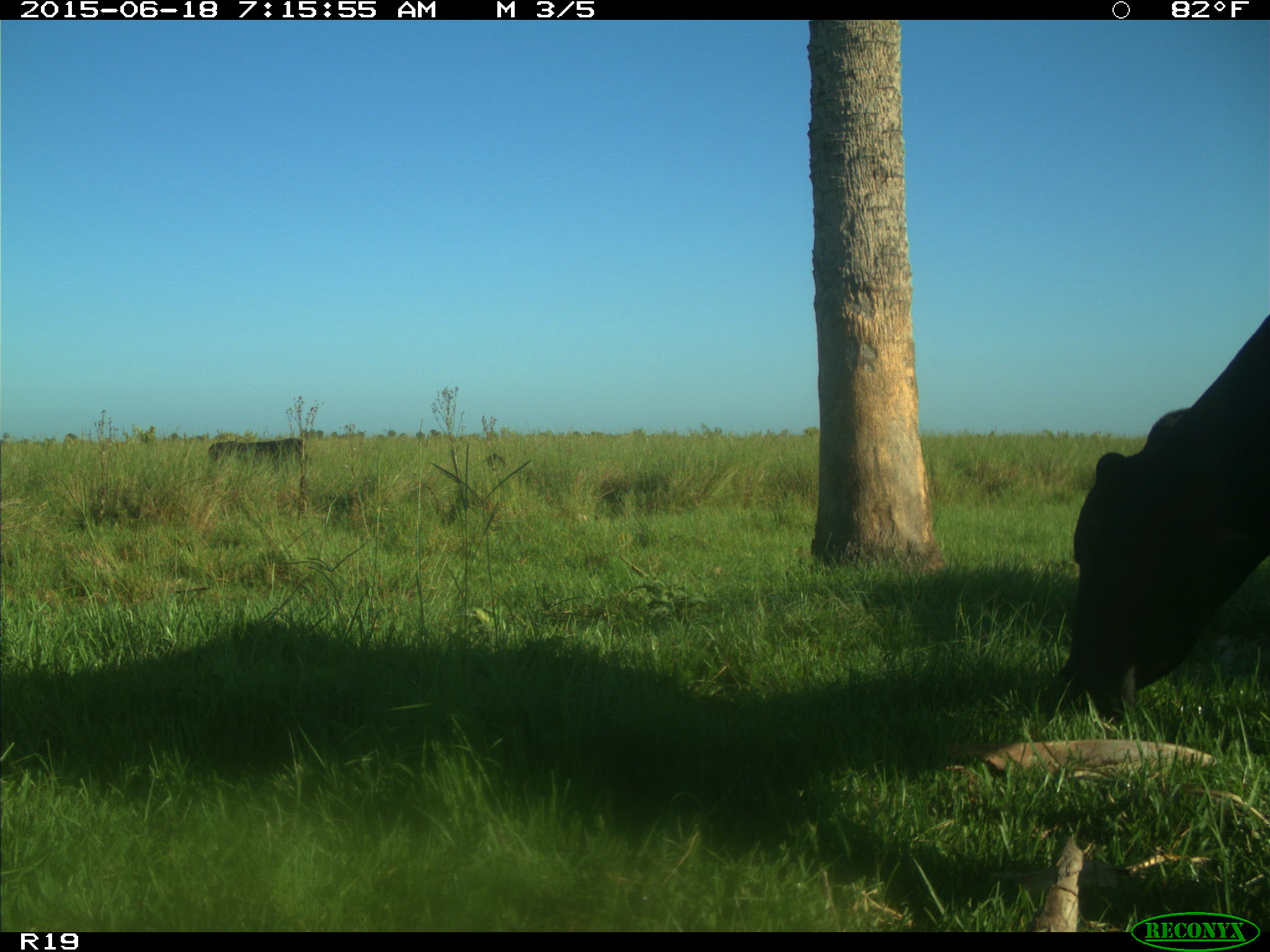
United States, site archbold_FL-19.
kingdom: Animalia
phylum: Chordata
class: Mammalia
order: Artiodactyla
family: Bovidae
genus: Bos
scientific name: Bos taurus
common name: domestic cow